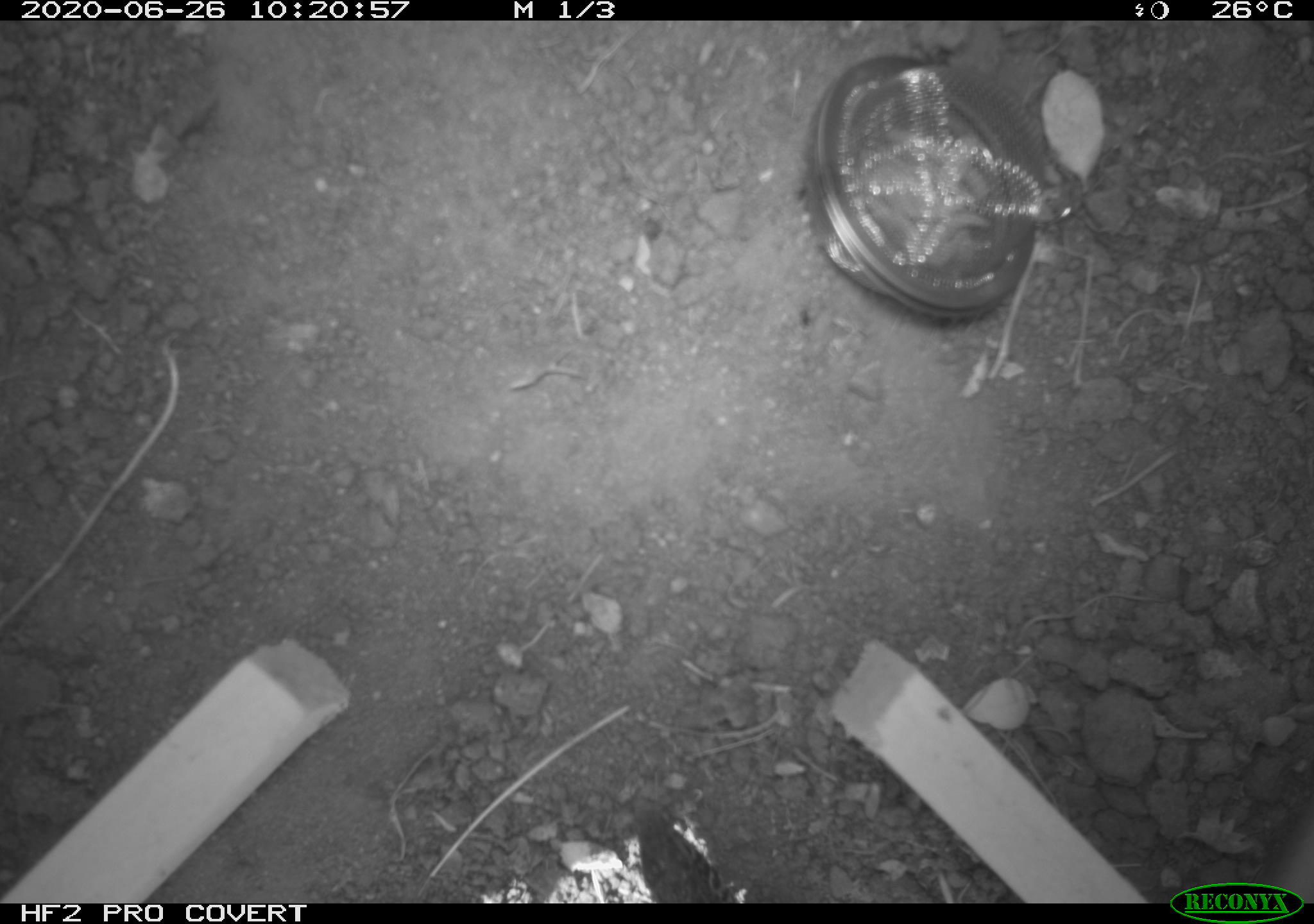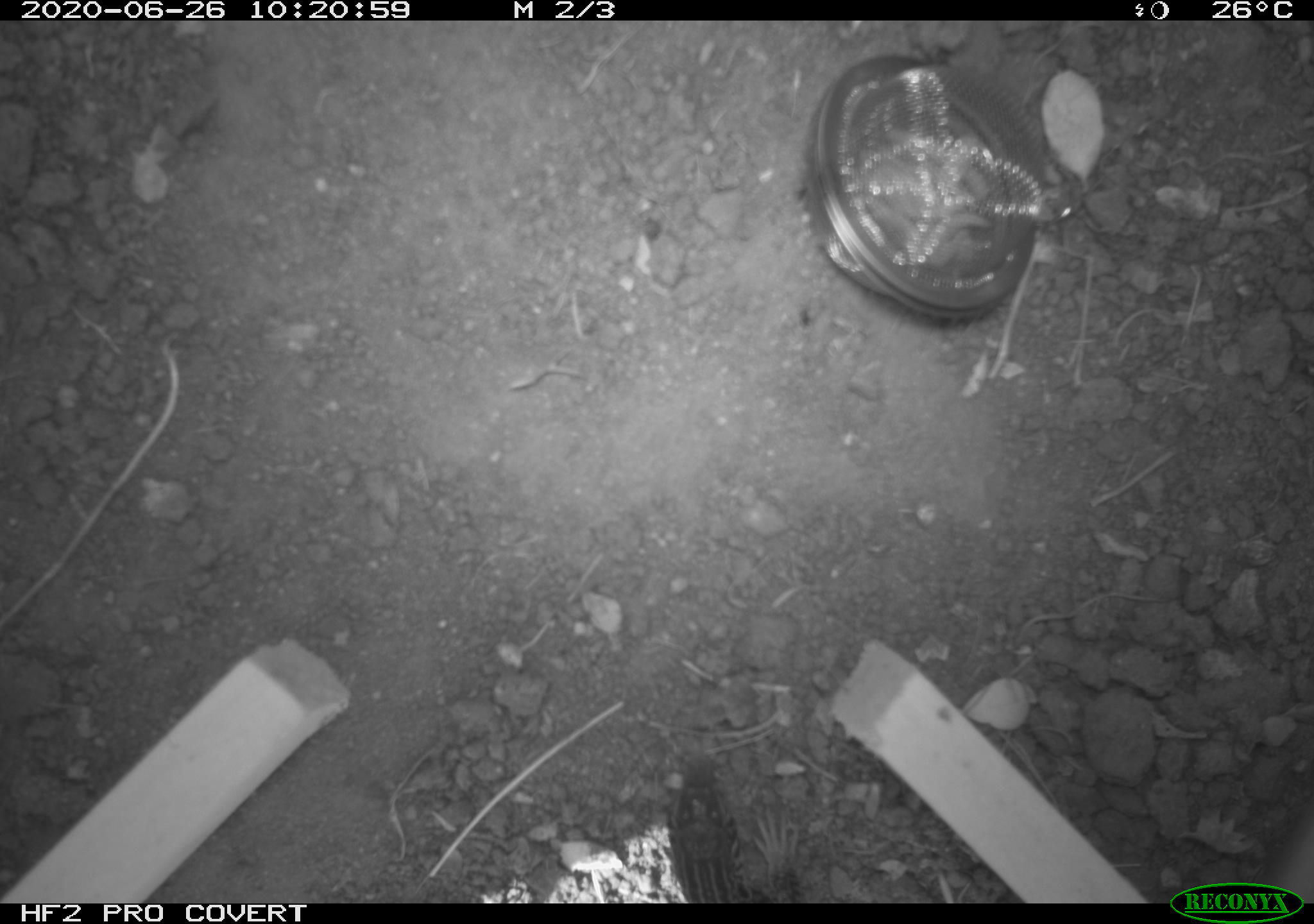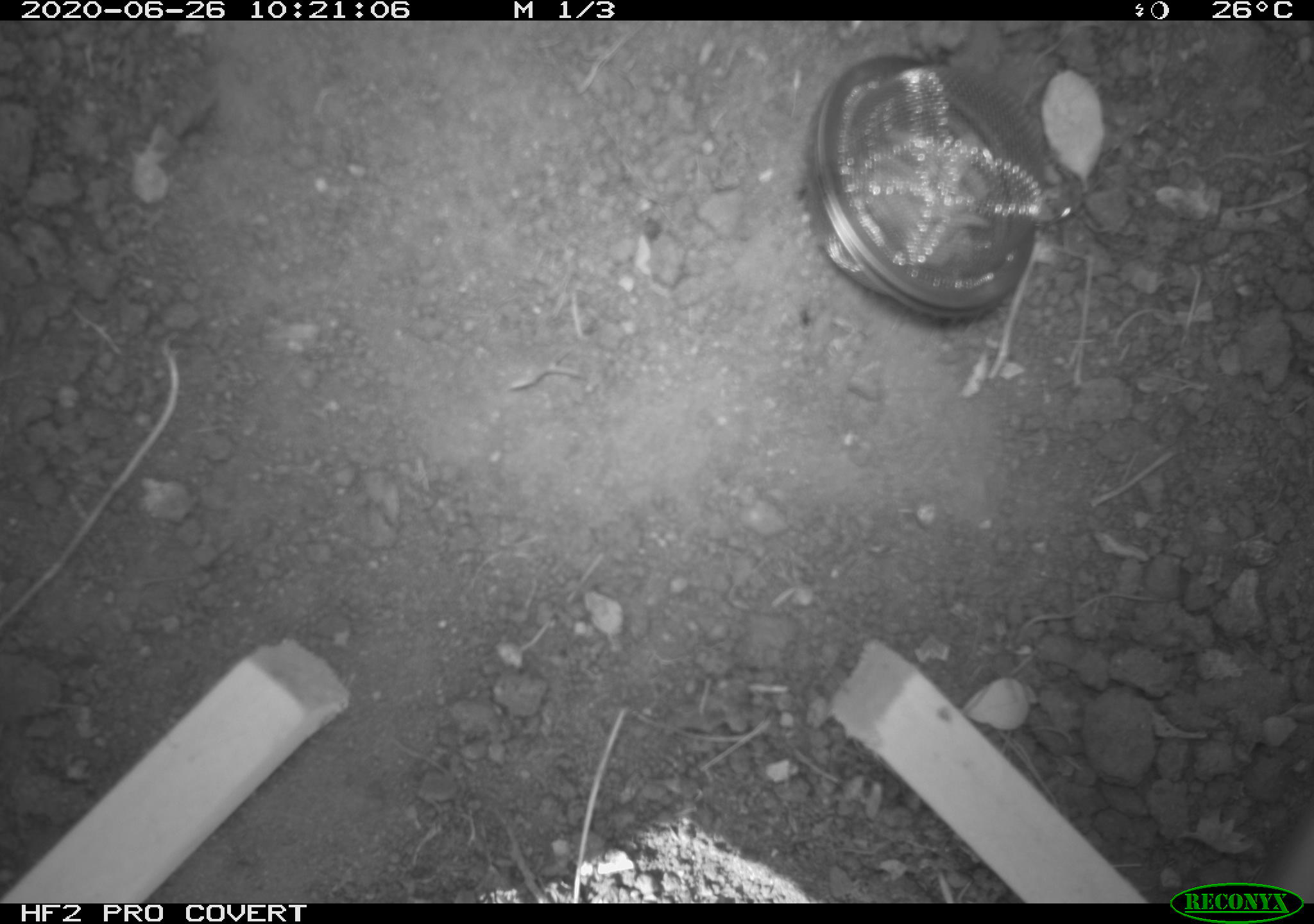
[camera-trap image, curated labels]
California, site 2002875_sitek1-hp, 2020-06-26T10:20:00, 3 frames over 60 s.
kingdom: Animalia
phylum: Chordata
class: Reptilia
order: Squamata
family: Teiidae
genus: Aspidoscelis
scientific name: Aspidoscelis tigris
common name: western whiptail